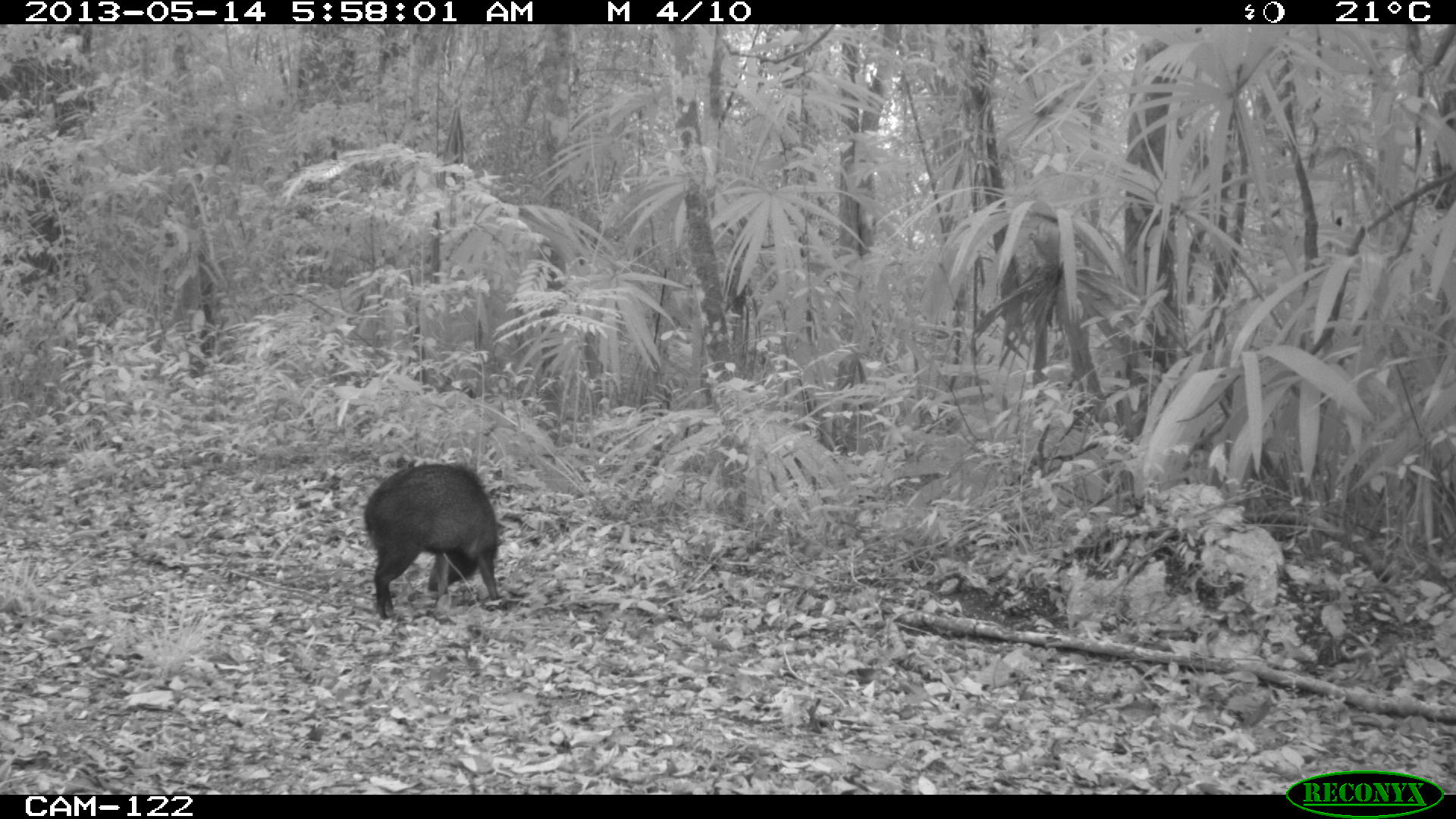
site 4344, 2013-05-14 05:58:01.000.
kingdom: Animalia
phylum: Chordata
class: Mammalia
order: Artiodactyla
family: Tayassuidae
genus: Pecari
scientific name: Pecari tajacu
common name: collared peccary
Pecari tajacu (collared peccary), count 1.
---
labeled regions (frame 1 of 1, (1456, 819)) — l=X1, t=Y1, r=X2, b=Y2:
pecari tajacu: l=362, t=461, r=505, b=618